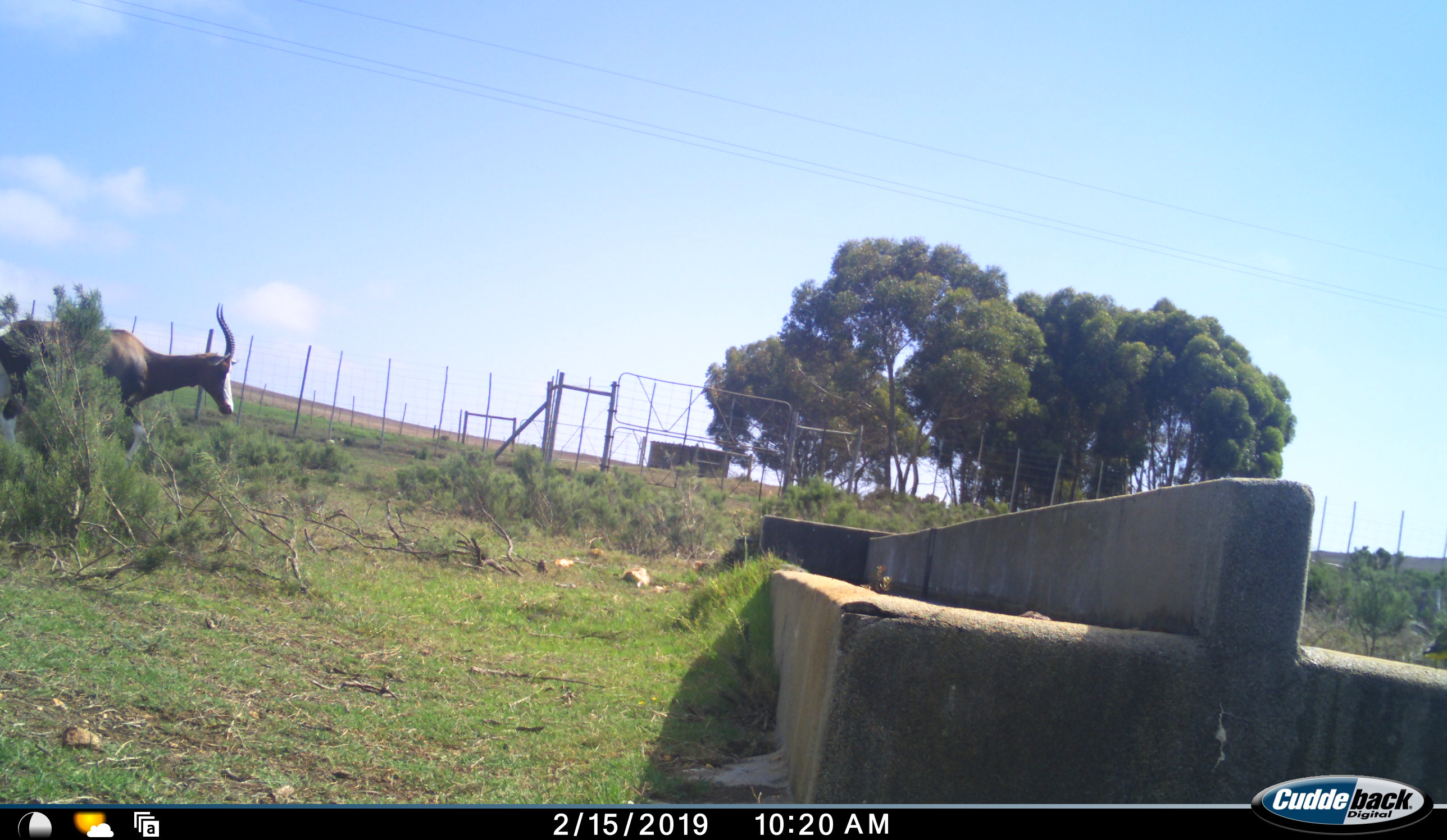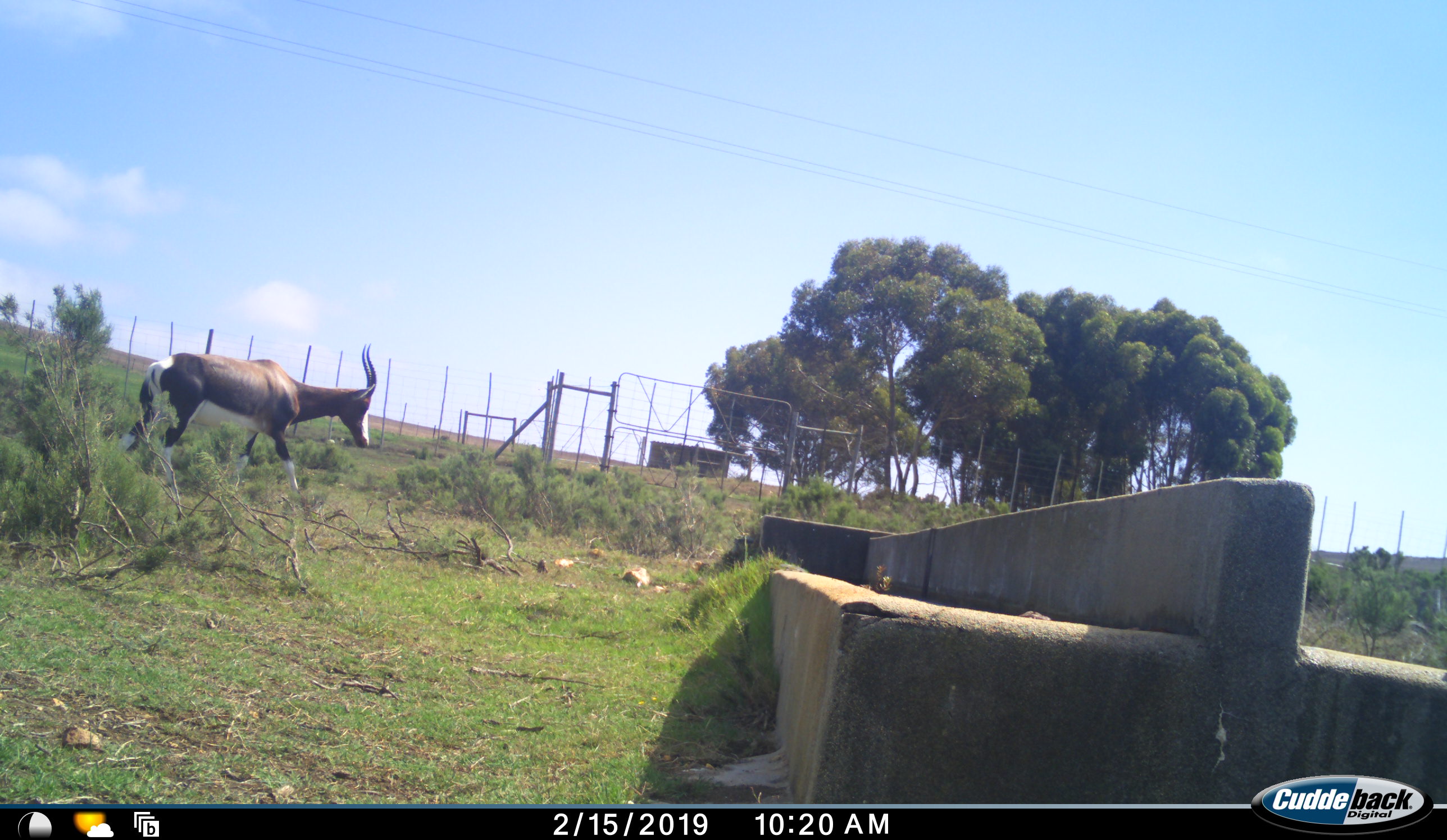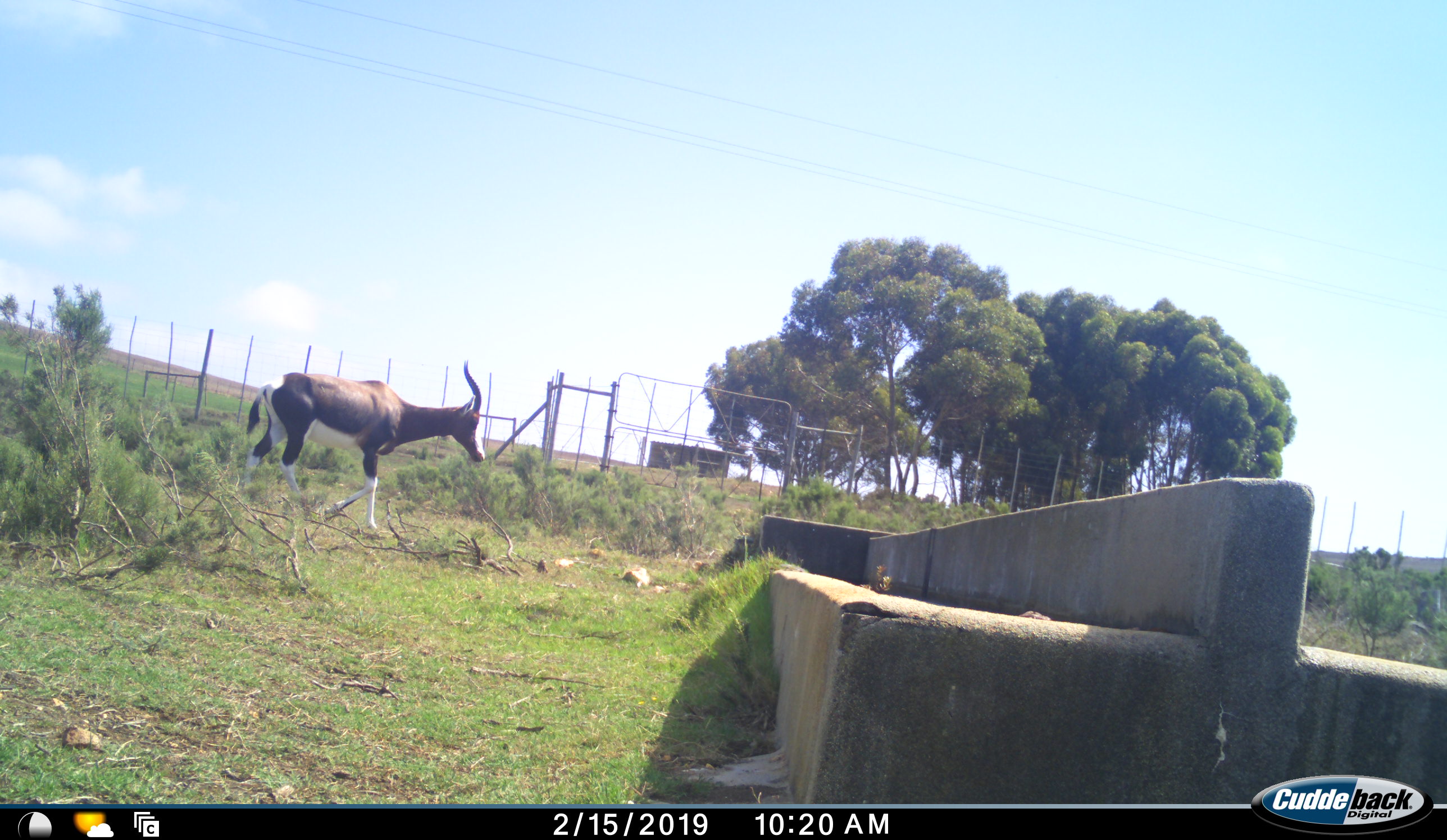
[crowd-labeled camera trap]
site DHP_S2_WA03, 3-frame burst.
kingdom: Animalia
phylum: Chordata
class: Mammalia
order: Artiodactyla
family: Bovidae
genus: Damaliscus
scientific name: Damaliscus pygargus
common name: bontebok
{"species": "bontebok (Damaliscus pygargus)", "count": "1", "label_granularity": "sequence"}